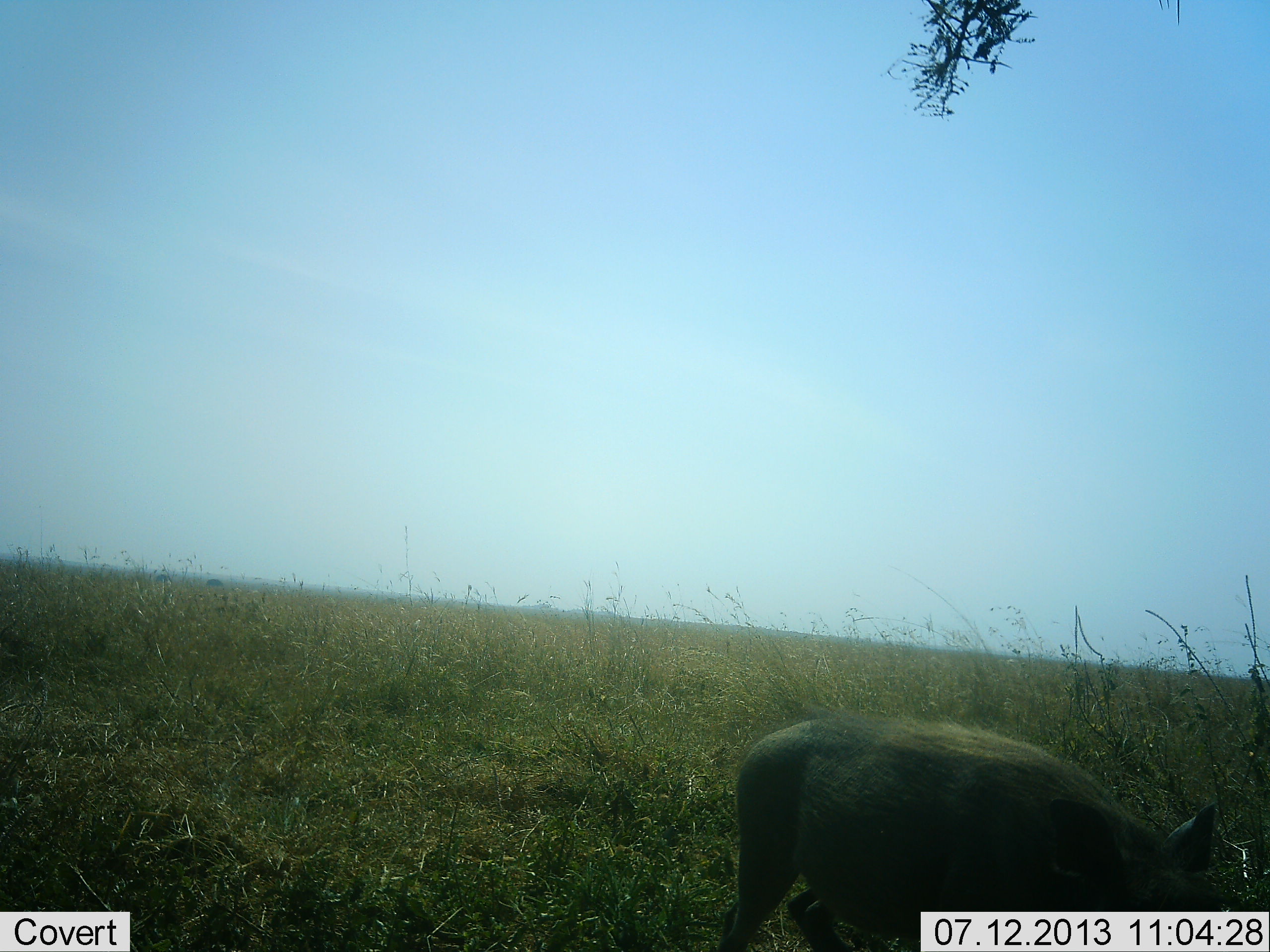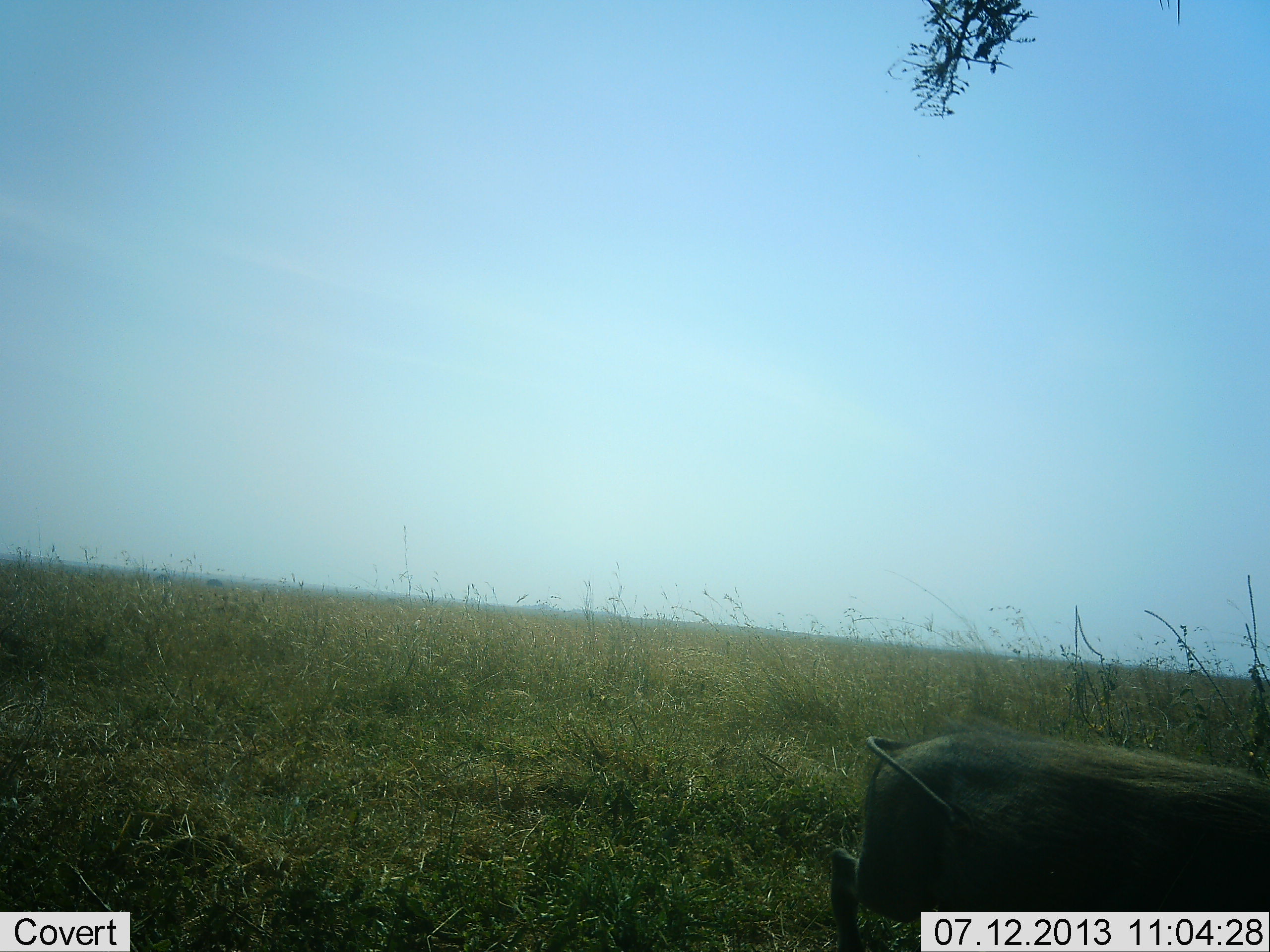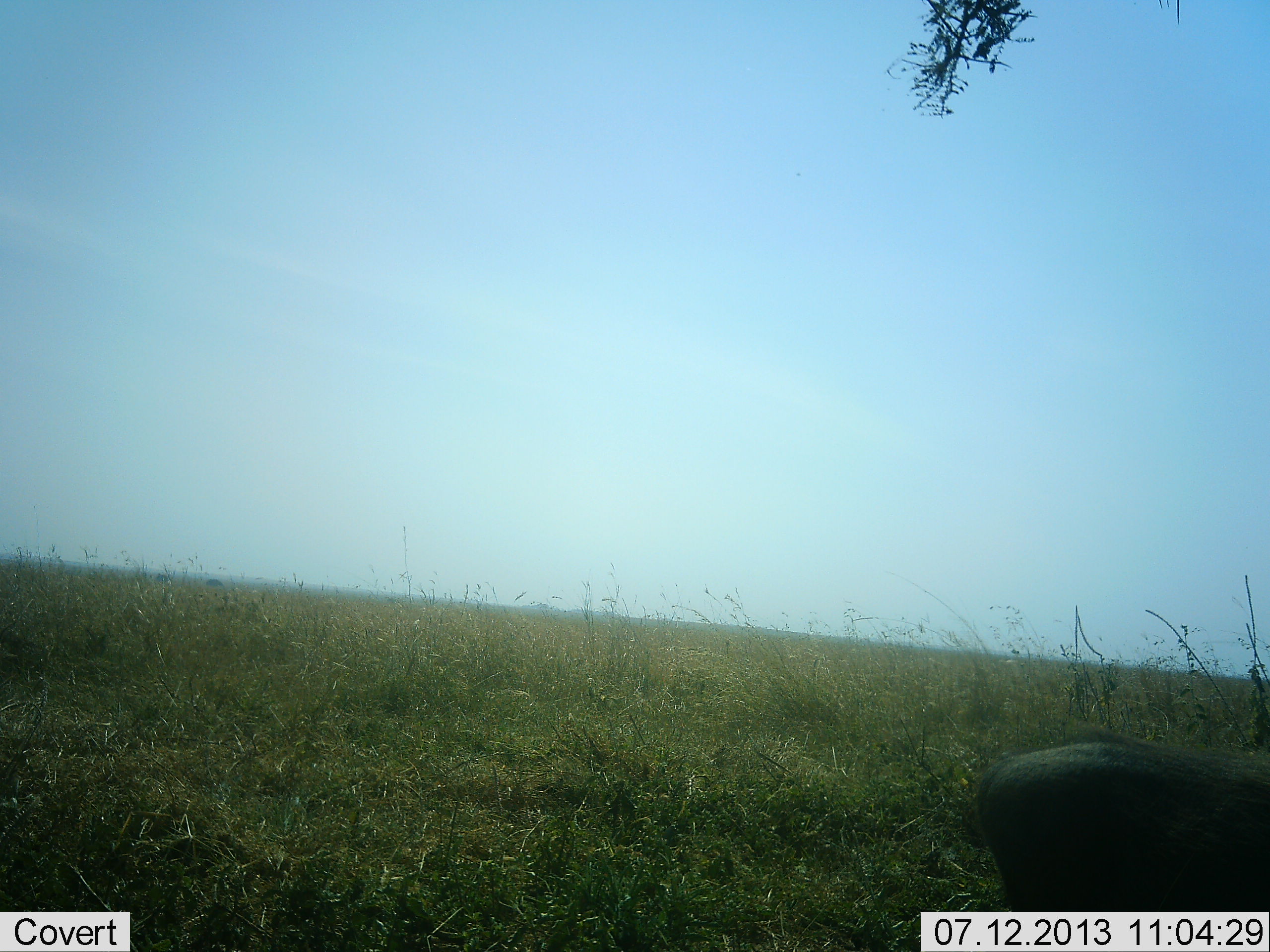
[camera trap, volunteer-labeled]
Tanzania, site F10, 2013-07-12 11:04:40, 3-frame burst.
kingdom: Animalia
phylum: Chordata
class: Mammalia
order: Artiodactyla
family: Suidae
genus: Phacochoerus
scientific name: Phacochoerus africanus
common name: warthog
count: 1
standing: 13%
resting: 0%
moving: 93%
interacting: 0%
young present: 0%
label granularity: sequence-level